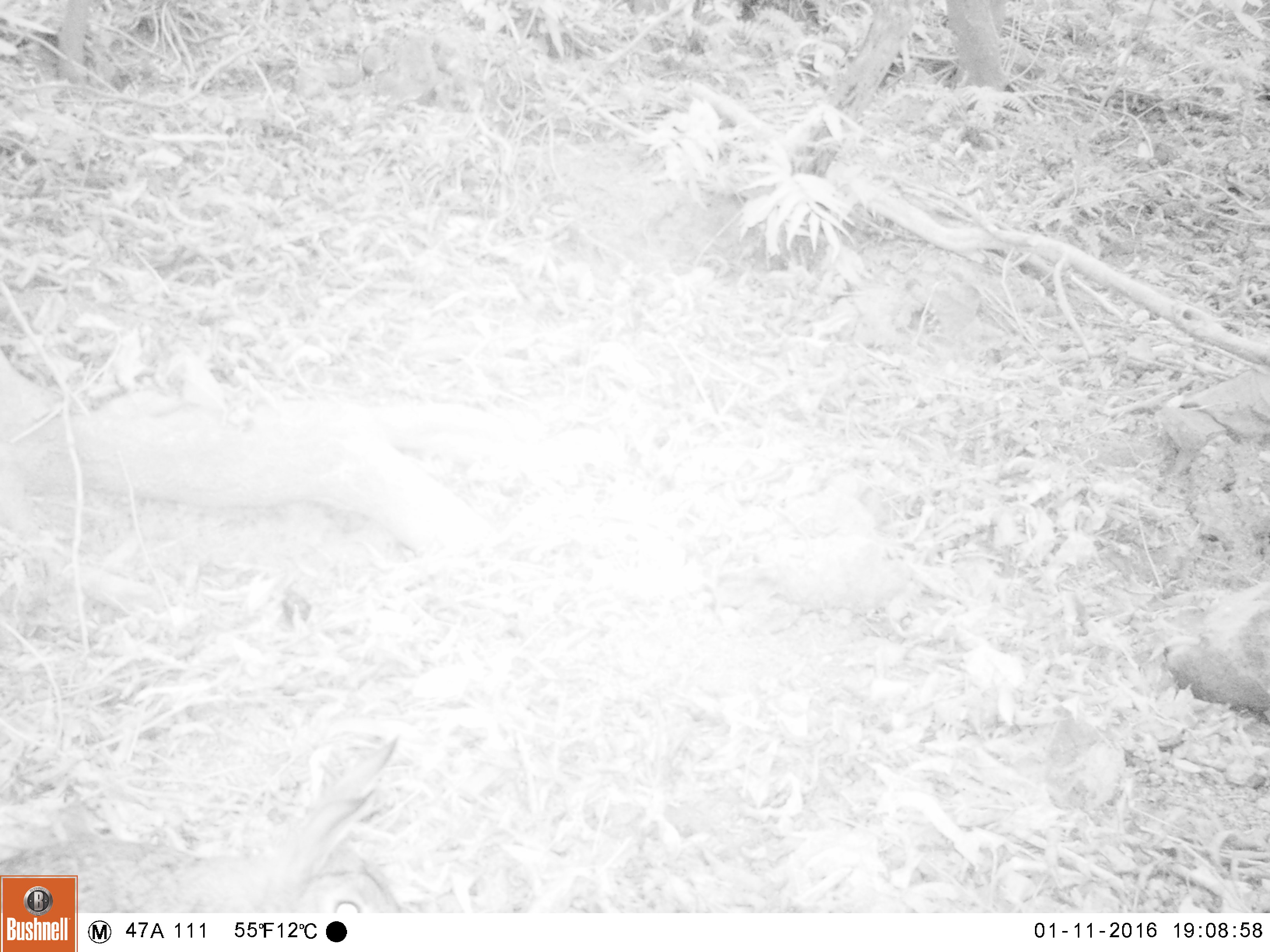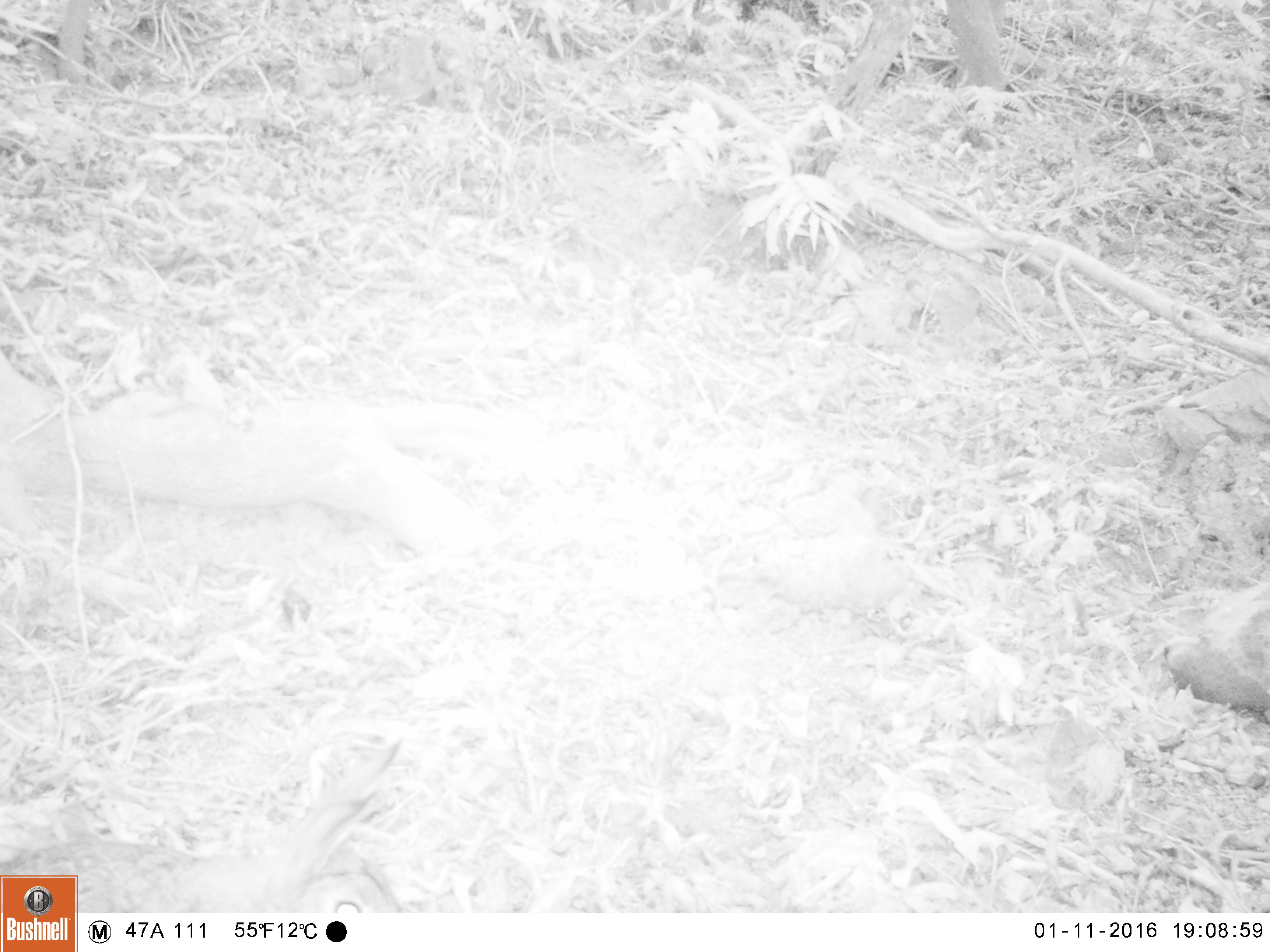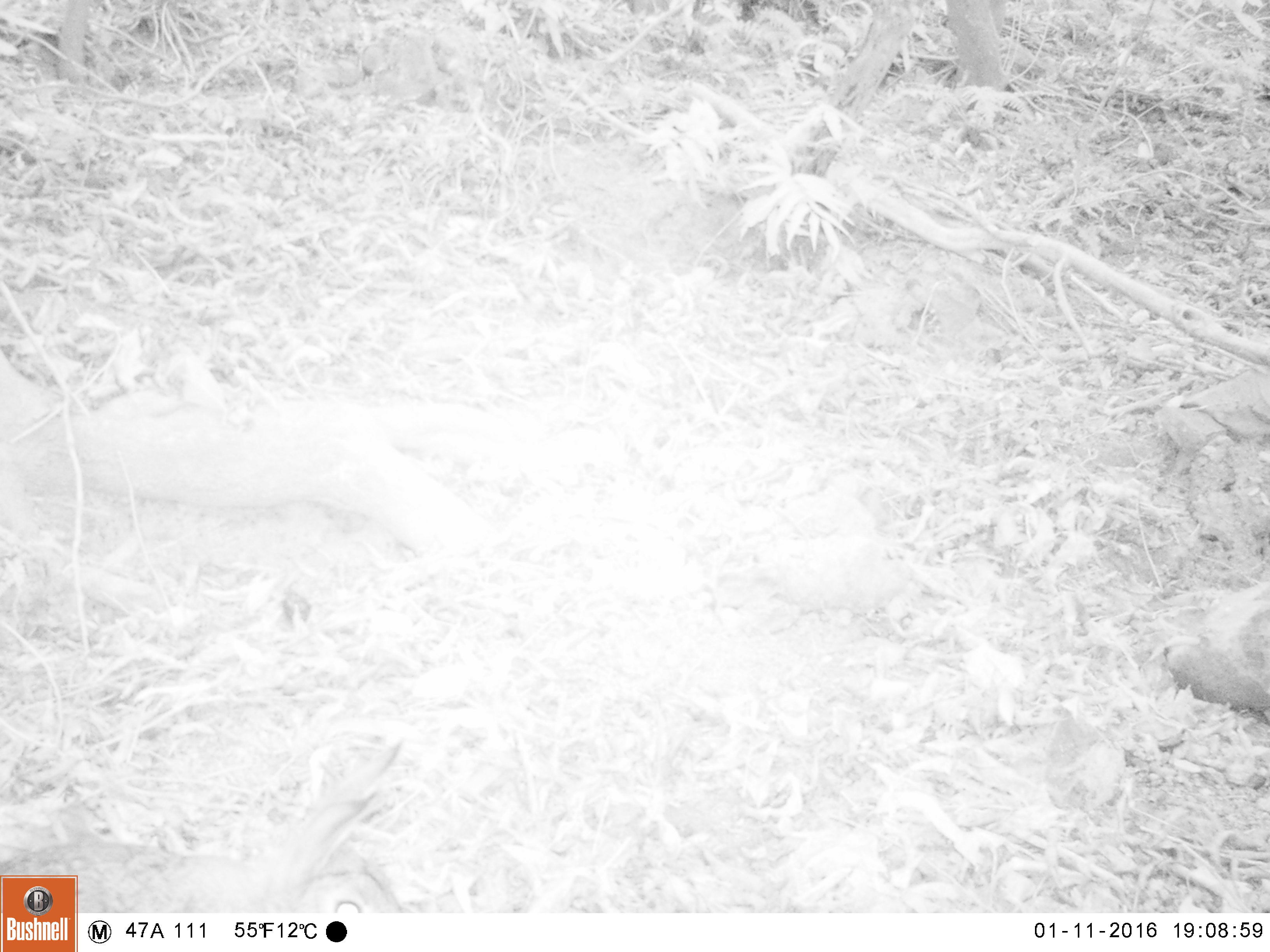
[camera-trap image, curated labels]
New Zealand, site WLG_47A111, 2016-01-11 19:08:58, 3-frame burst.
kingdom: Animalia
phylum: Chordata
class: Mammalia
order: Lagomorpha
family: Leporidae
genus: Oryctolagus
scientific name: Oryctolagus cuniculus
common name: european rabbit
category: rabbit